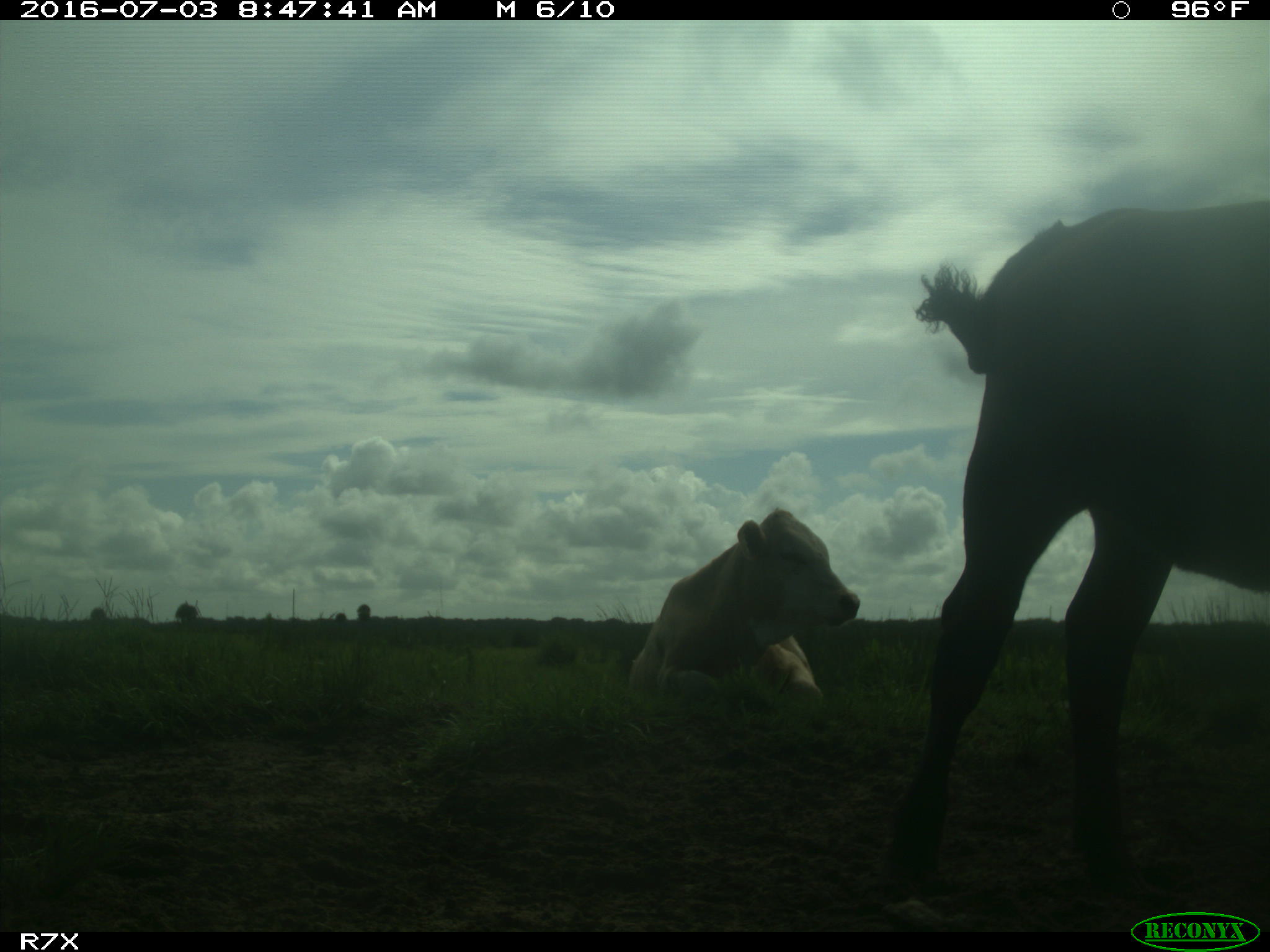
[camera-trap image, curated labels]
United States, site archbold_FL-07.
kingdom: Animalia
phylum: Chordata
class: Mammalia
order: Artiodactyla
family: Bovidae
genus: Bos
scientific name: Bos taurus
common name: domestic cow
Bos taurus (domestic cow).